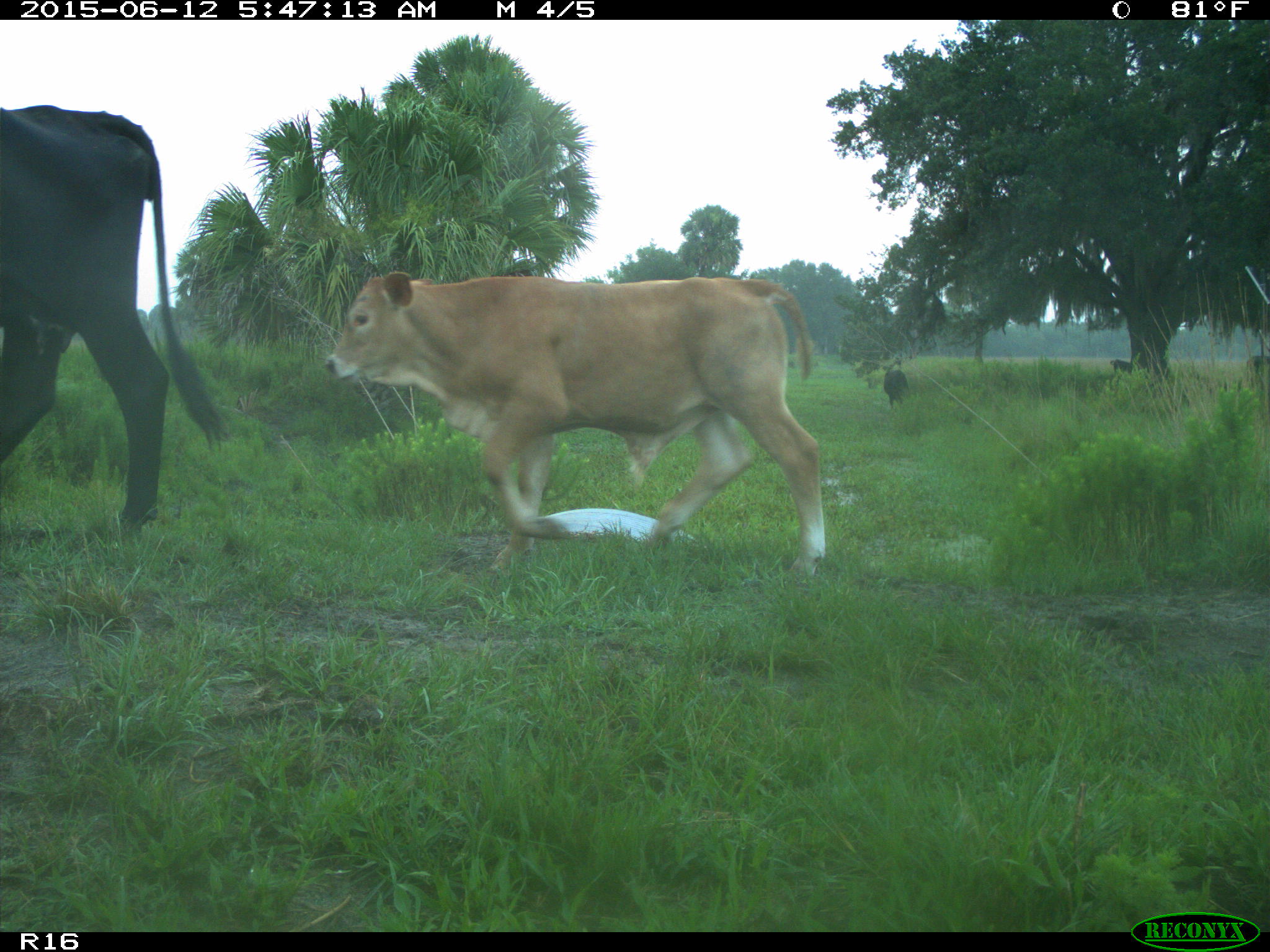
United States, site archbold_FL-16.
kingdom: Animalia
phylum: Chordata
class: Mammalia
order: Artiodactyla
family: Bovidae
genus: Bos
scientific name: Bos taurus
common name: domestic cow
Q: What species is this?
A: Bos taurus (domestic cow).